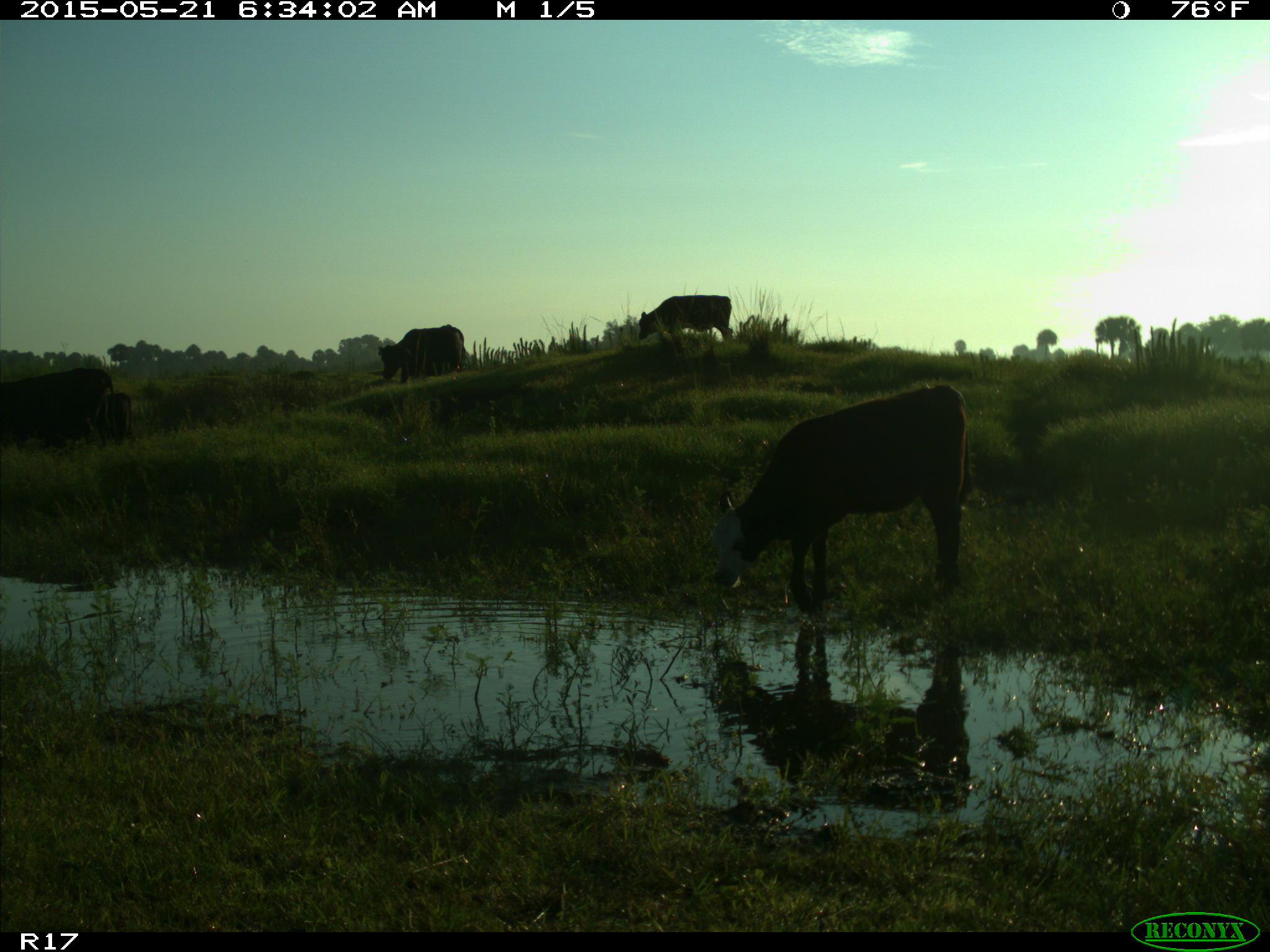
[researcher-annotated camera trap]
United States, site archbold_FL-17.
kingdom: Animalia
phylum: Chordata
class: Mammalia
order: Artiodactyla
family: Bovidae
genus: Bos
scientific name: Bos taurus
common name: domestic cow